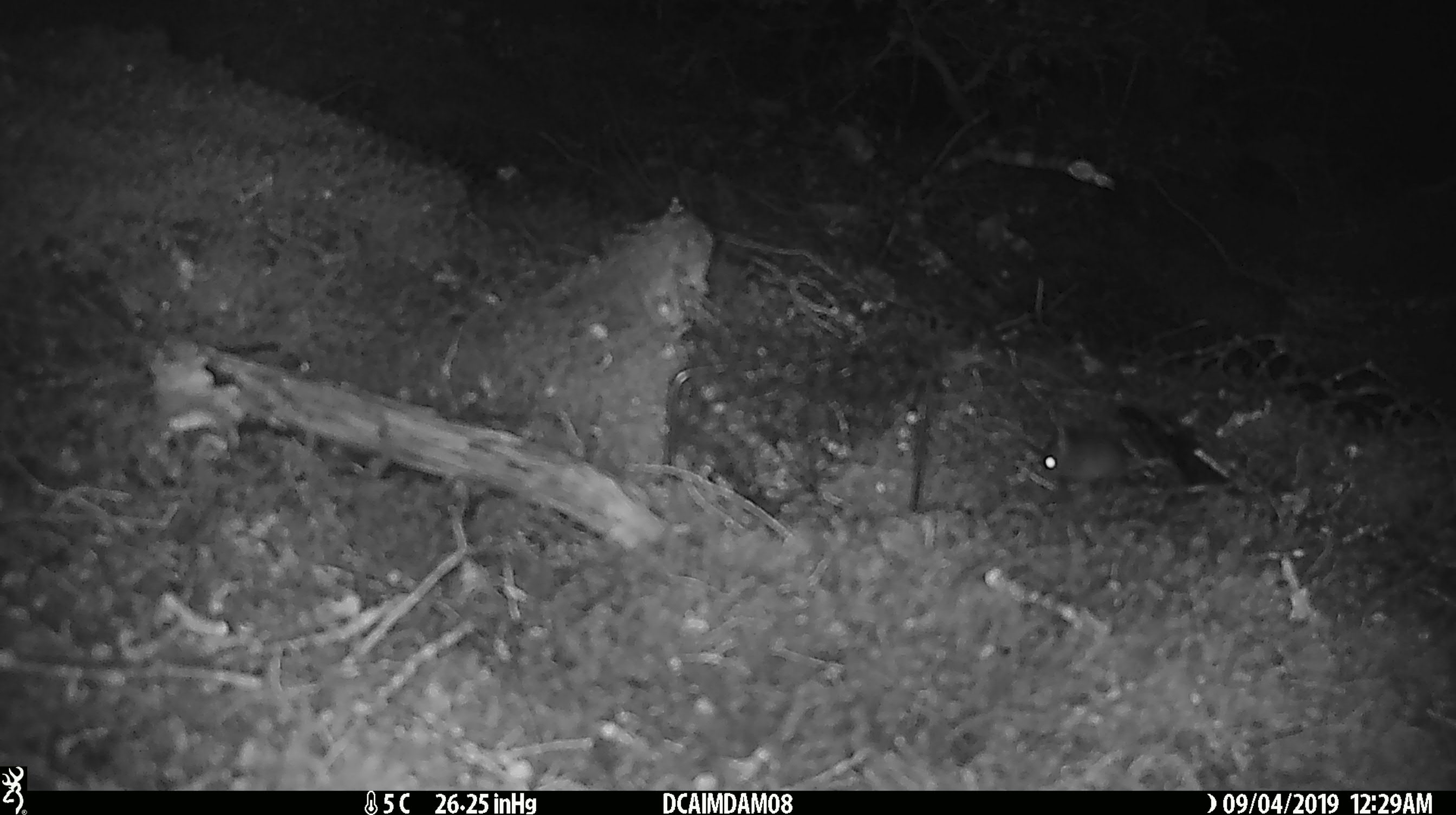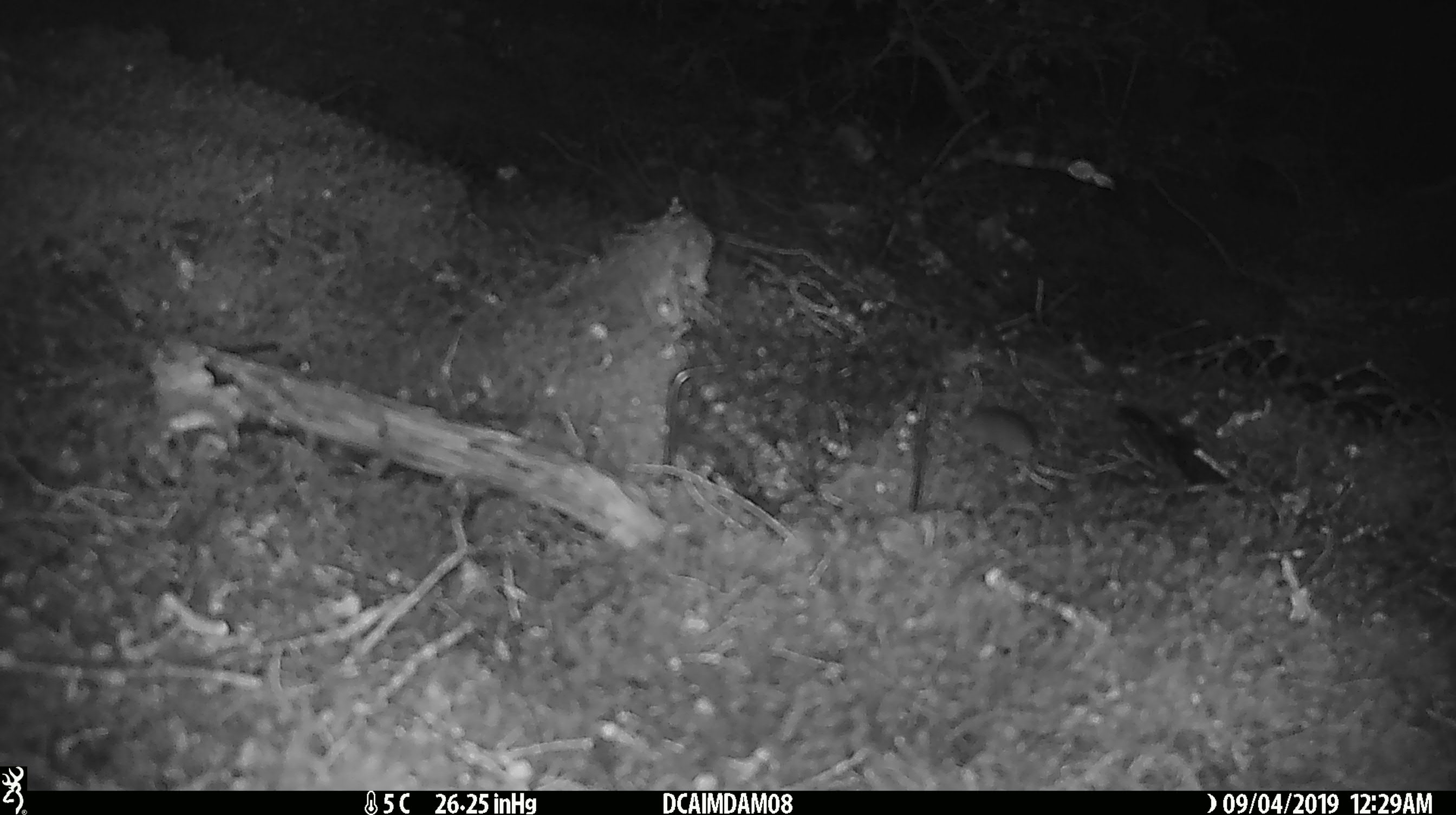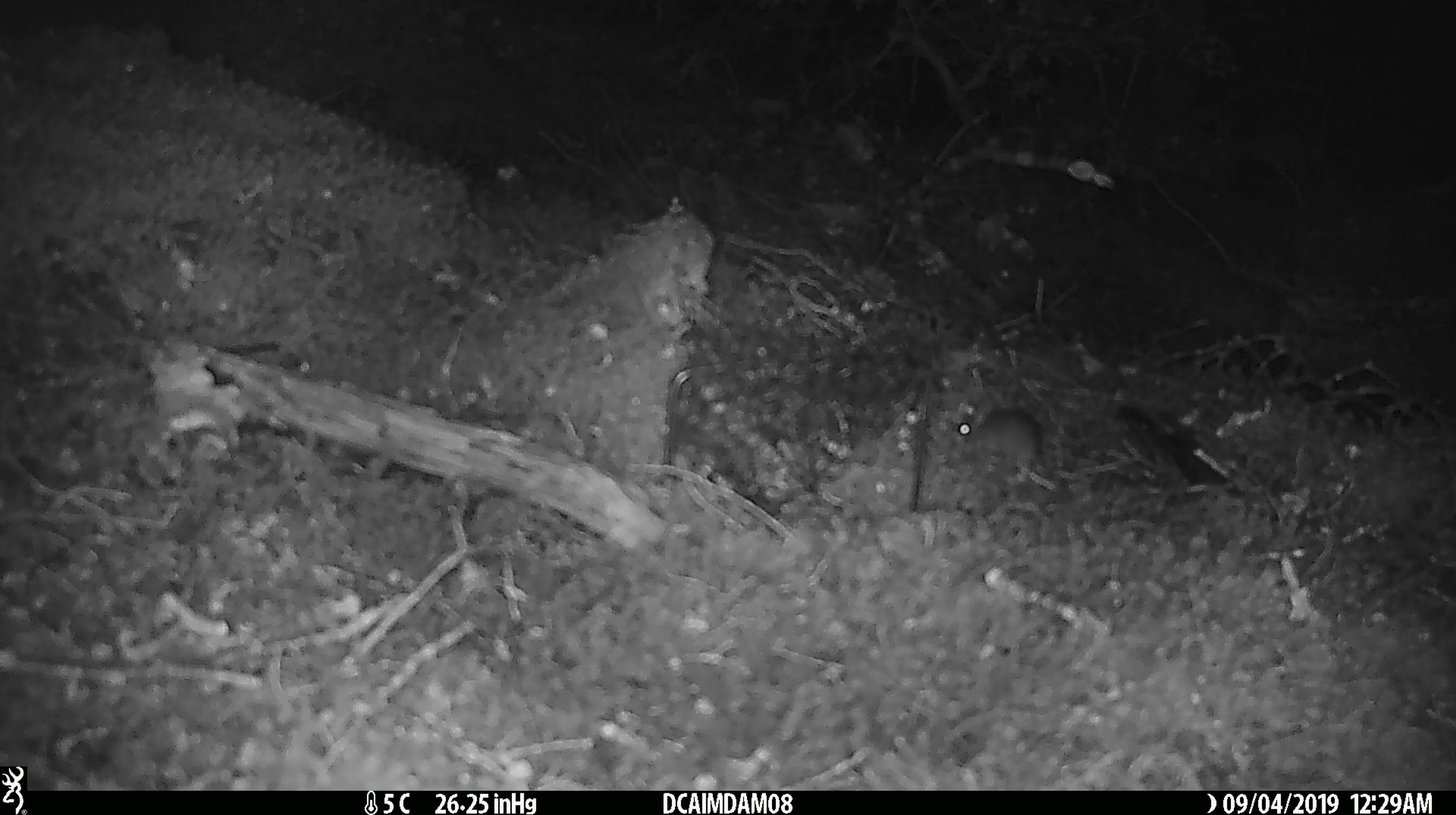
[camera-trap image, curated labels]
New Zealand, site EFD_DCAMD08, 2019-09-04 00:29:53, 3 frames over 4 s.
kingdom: Animalia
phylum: Chordata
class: Mammalia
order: Rodentia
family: Muridae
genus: Mus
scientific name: Mus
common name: mouse